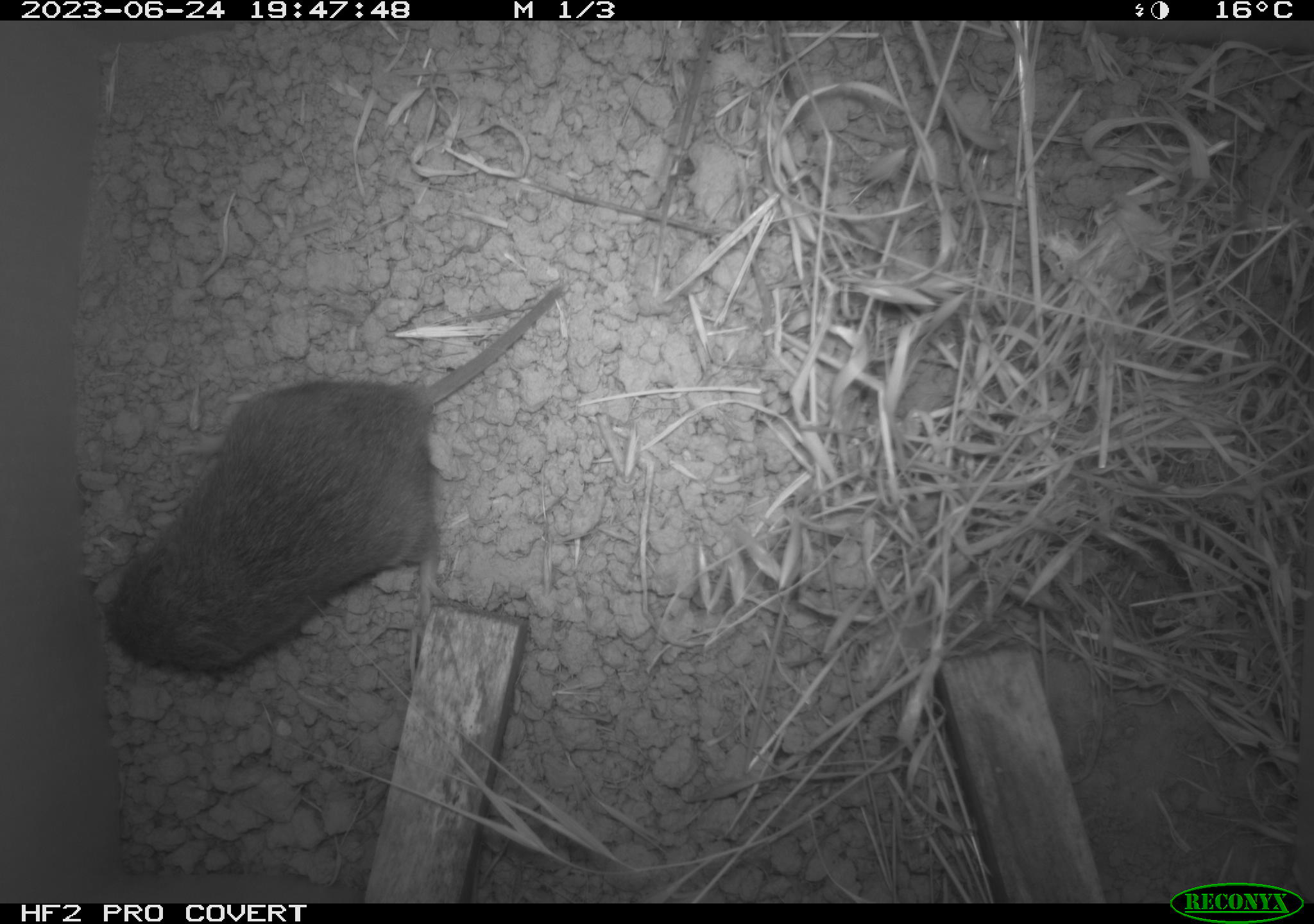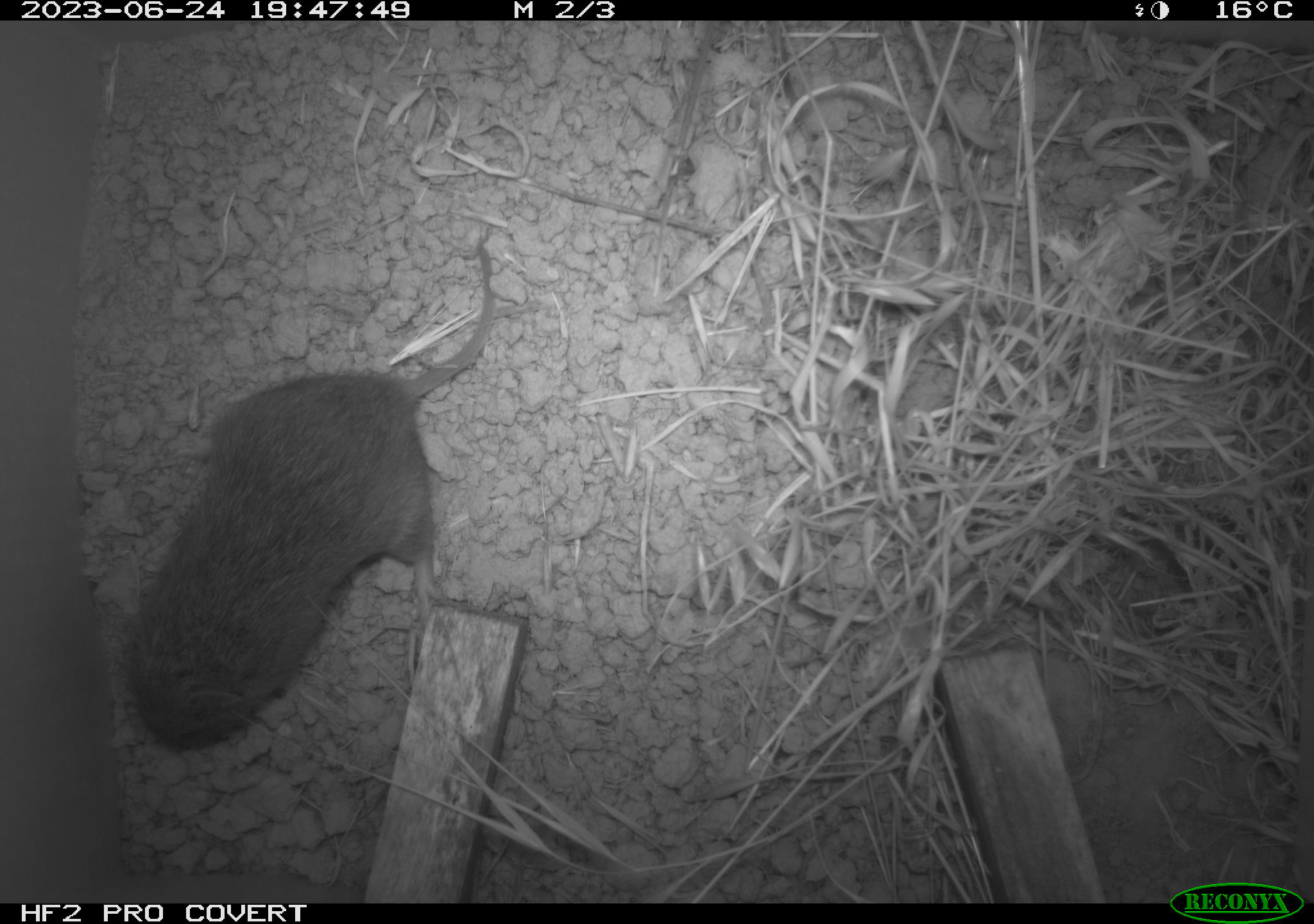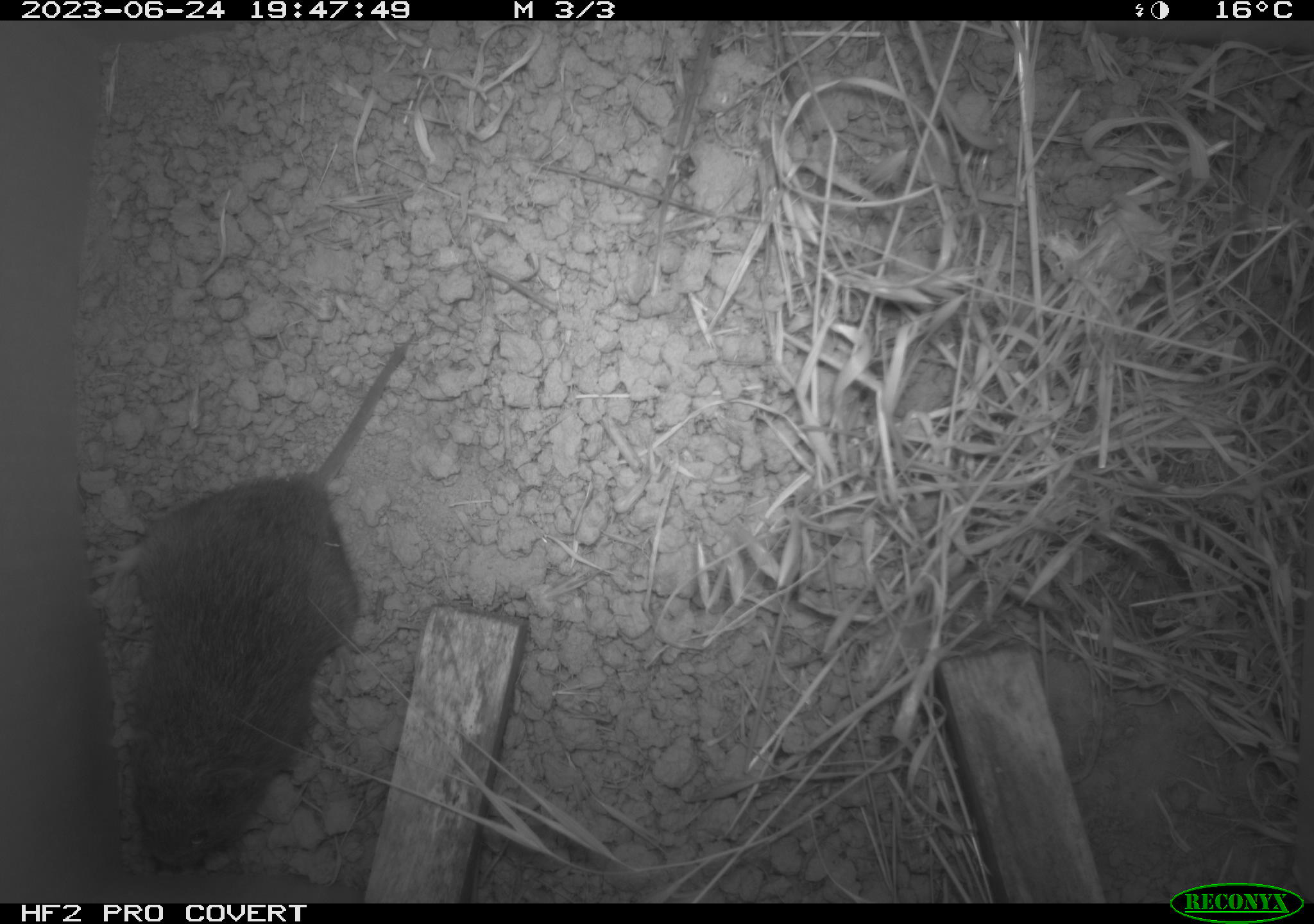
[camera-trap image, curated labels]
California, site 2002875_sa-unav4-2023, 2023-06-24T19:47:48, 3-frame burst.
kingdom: Animalia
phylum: Chordata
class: Mammalia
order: Rodentia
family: Cricetidae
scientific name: Arvicolinae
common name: voles, lemmings, and muskrats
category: arvicolinae subfamily